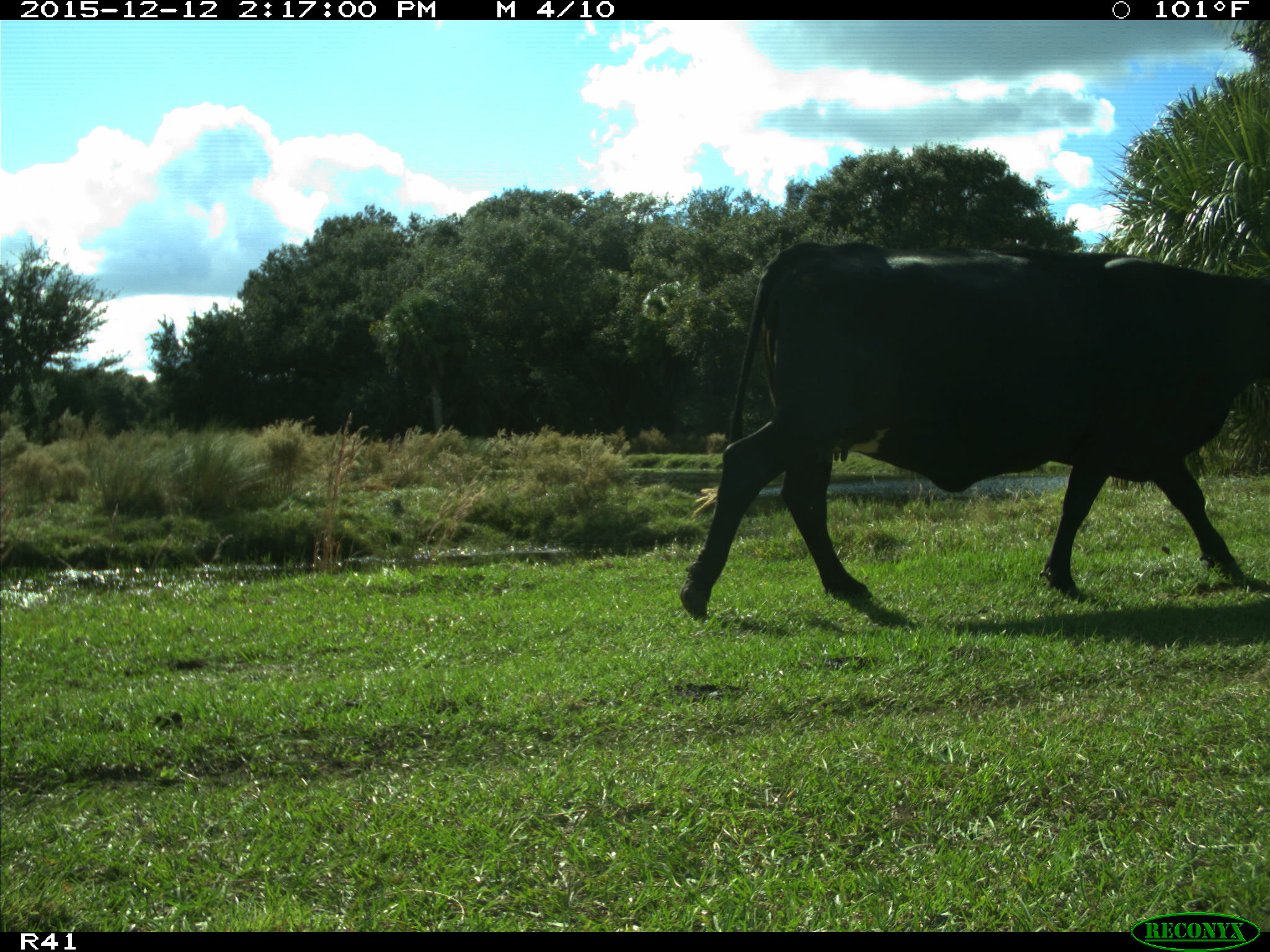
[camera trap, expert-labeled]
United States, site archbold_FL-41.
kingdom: Animalia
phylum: Chordata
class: Mammalia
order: Artiodactyla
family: Bovidae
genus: Bos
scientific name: Bos taurus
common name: domestic cow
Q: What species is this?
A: Bos taurus (domestic cow).